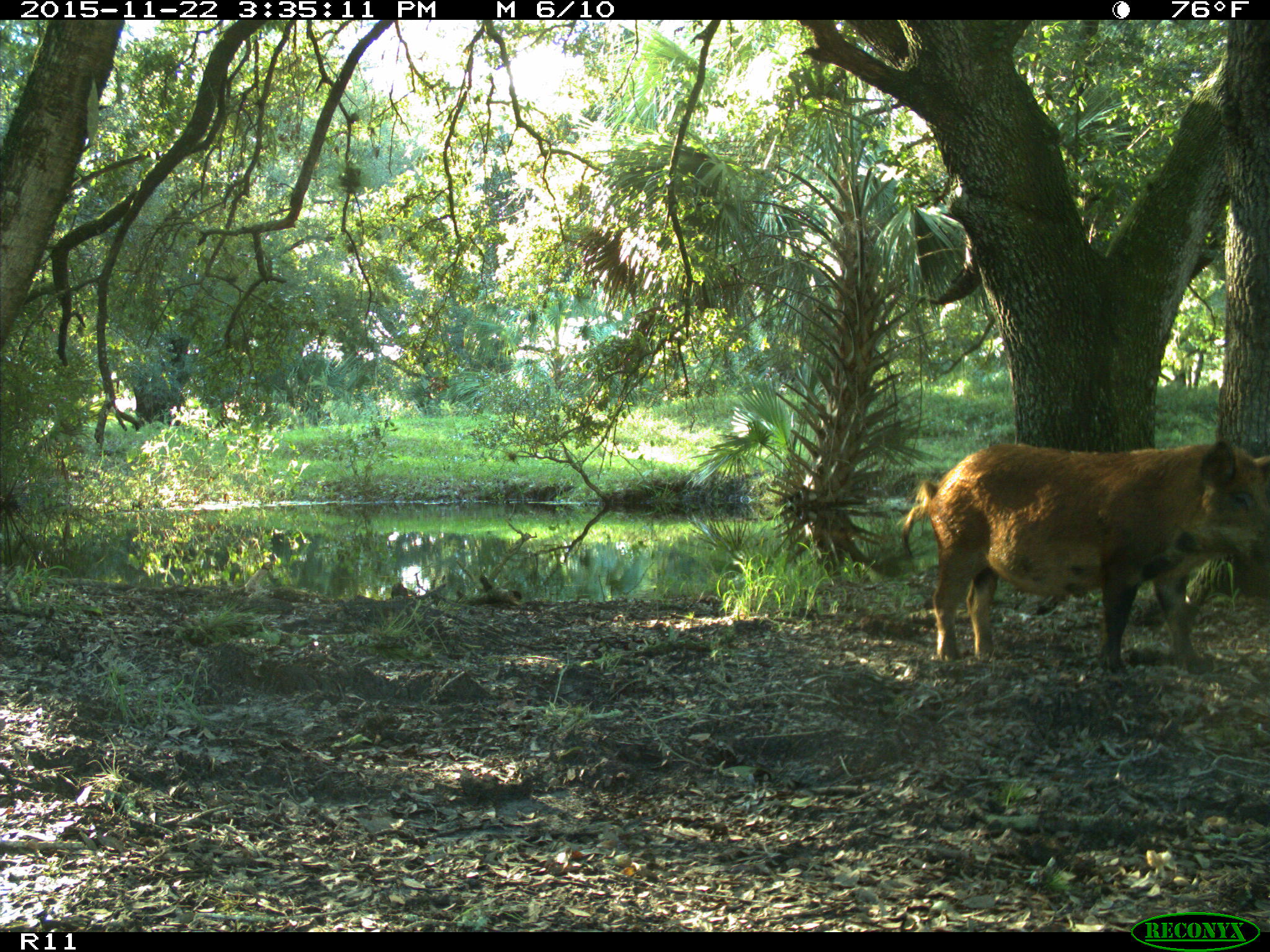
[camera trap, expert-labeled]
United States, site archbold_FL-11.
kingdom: Animalia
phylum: Chordata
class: Mammalia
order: Artiodactyla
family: Suidae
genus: Sus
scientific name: Sus scrofa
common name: wild boar